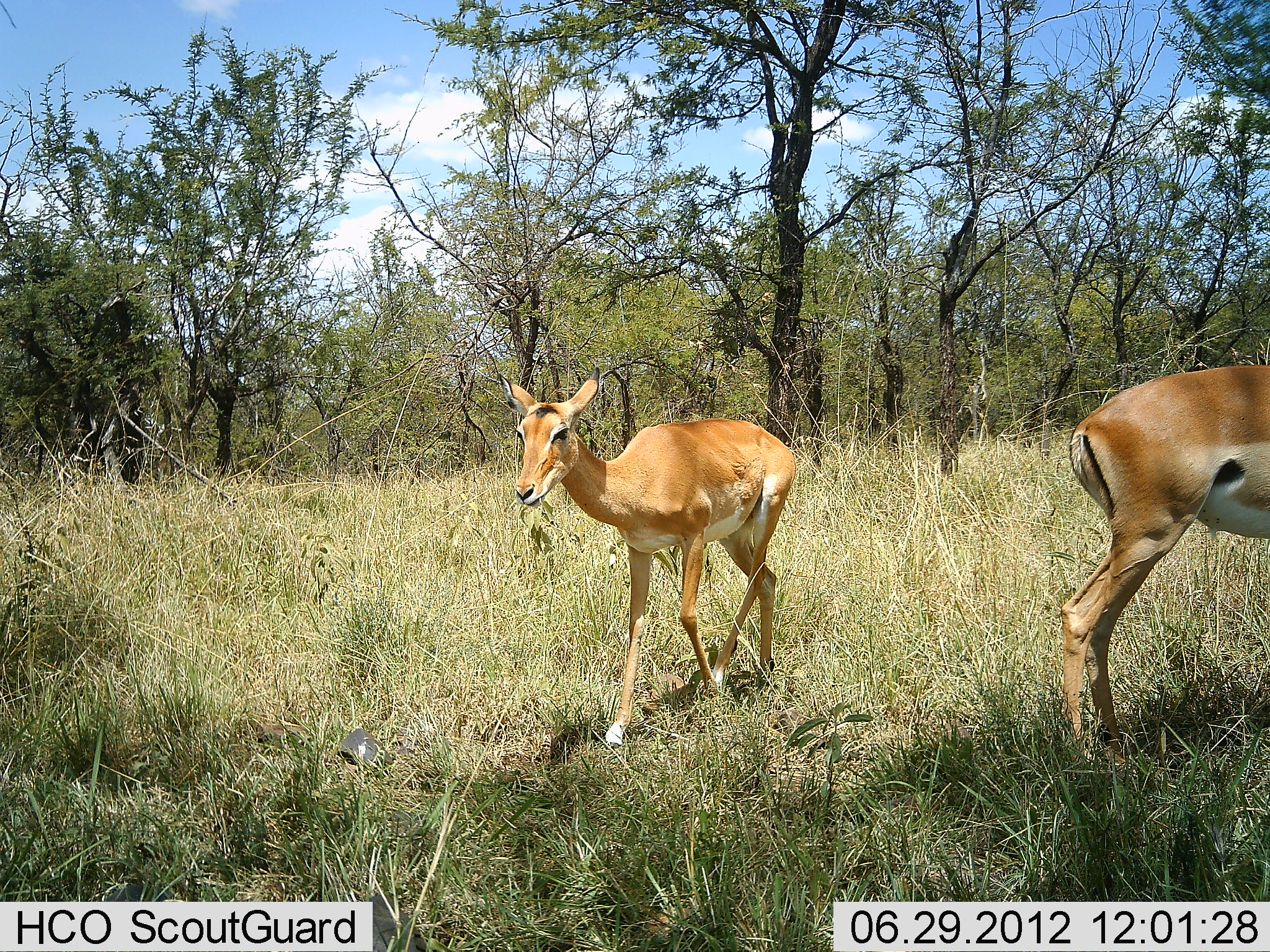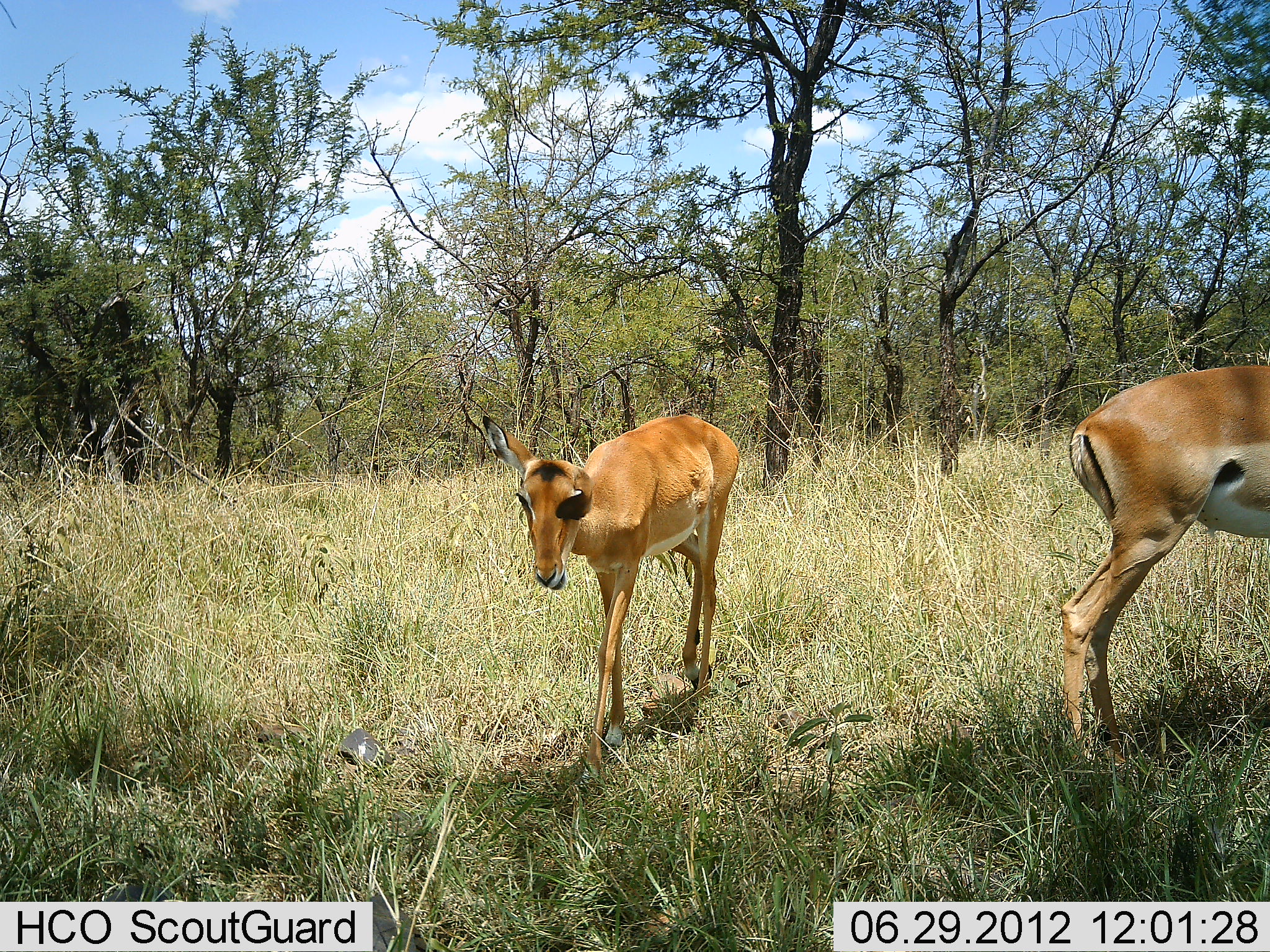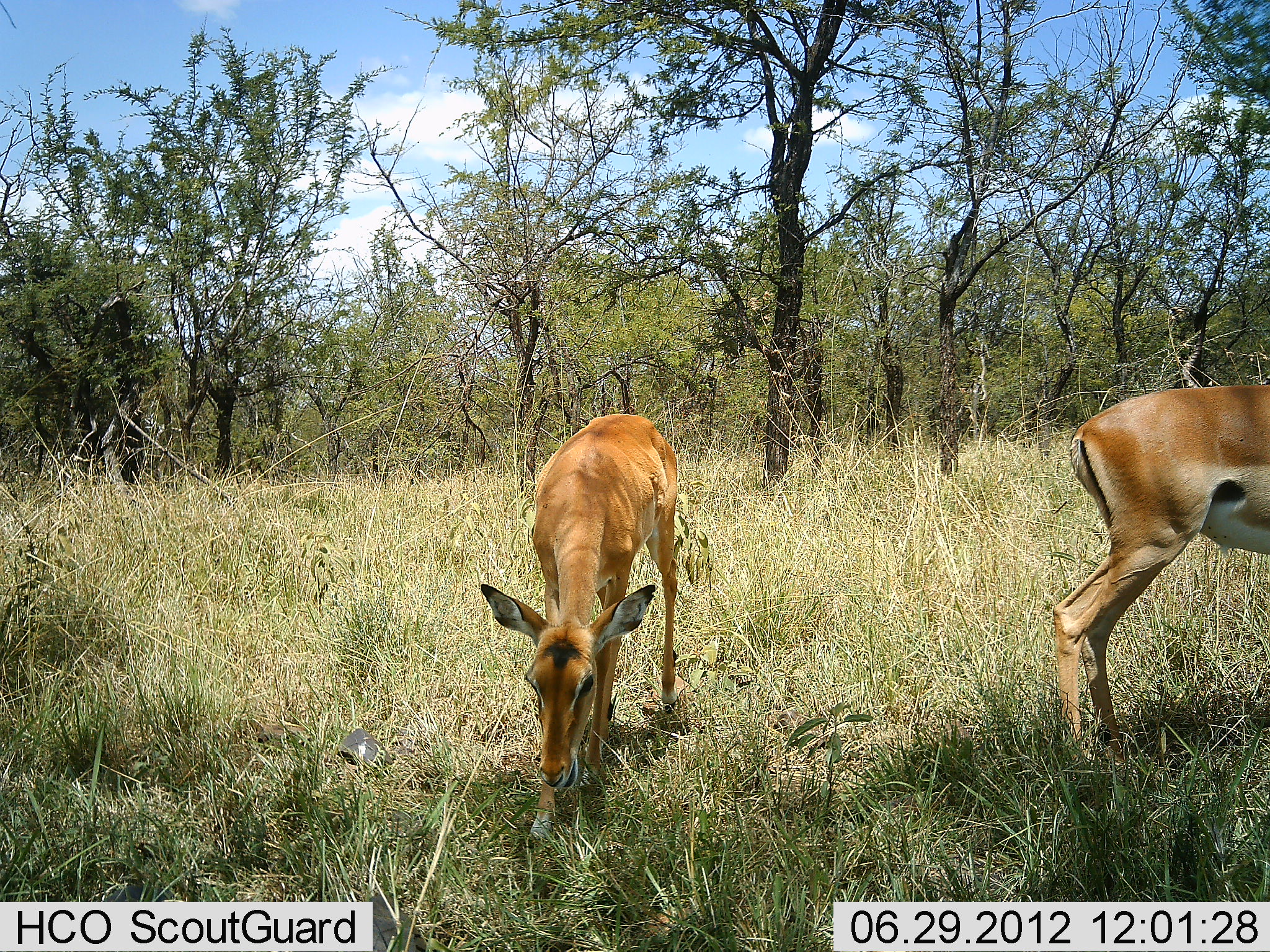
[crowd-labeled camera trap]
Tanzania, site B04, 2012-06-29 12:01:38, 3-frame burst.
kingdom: Animalia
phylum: Chordata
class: Mammalia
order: Artiodactyla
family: Bovidae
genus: Aepyceros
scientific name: Aepyceros melampus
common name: impala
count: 2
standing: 78%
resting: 0%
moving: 44%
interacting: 0%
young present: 11%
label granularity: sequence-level